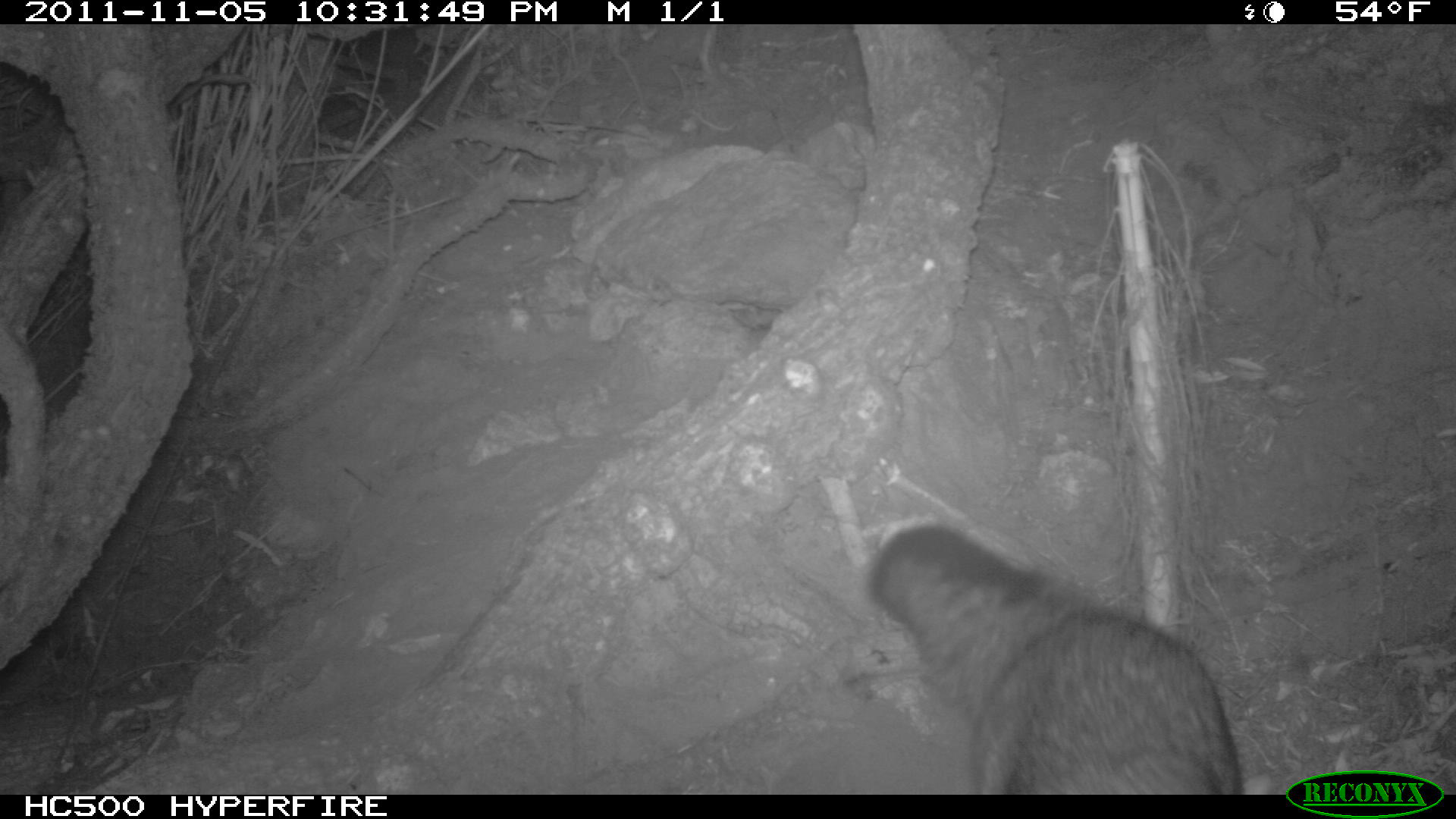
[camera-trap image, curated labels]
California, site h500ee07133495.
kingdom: Animalia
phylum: Chordata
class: Mammalia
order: Carnivora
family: Canidae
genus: Urocyon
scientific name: Urocyon littoralis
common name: island fox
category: fox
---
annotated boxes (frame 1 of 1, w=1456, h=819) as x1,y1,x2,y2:
fox: 867,526,1270,794